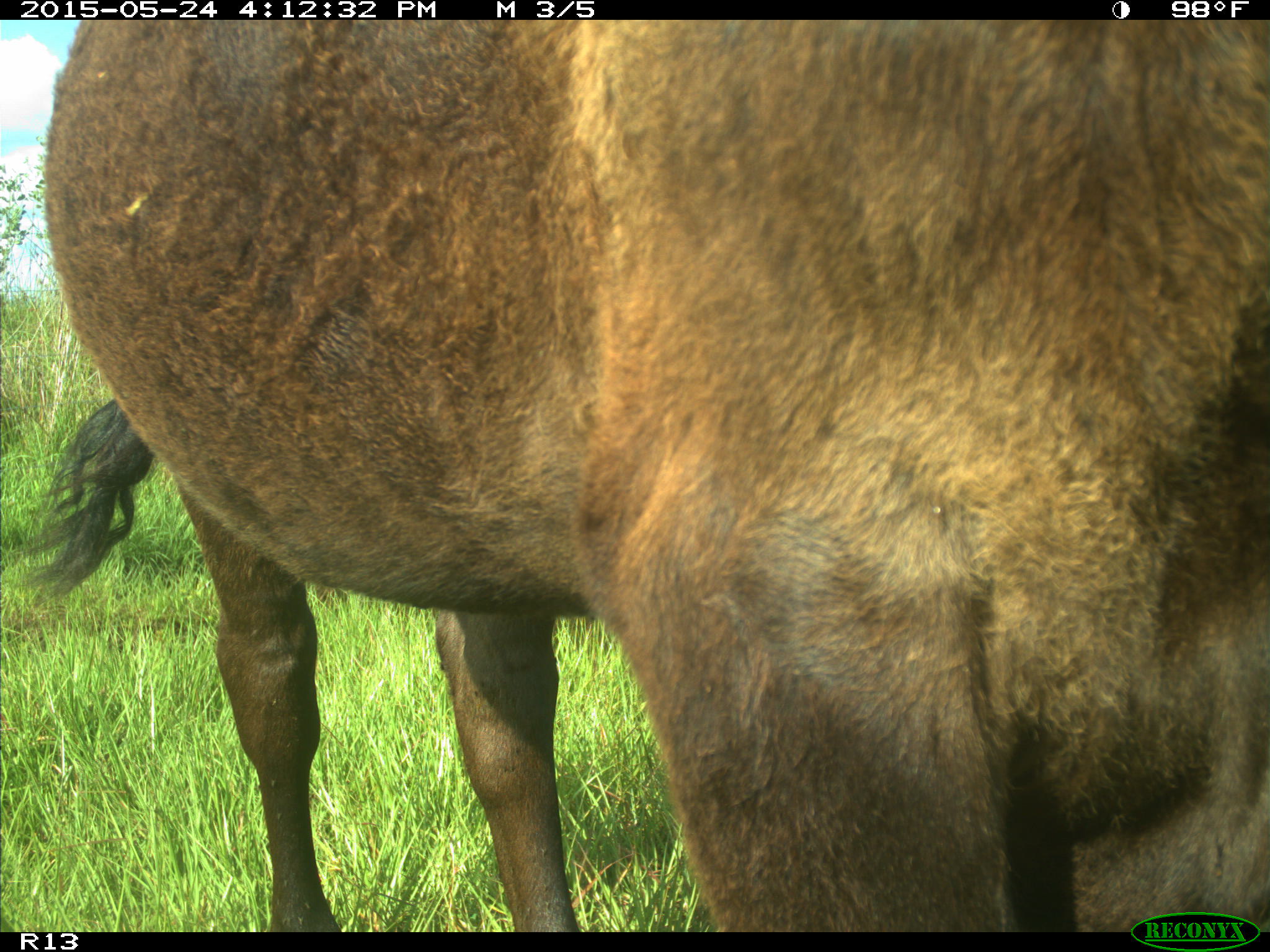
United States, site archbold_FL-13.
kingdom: Animalia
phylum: Chordata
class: Mammalia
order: Artiodactyla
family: Bovidae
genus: Bos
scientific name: Bos taurus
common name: domestic cow